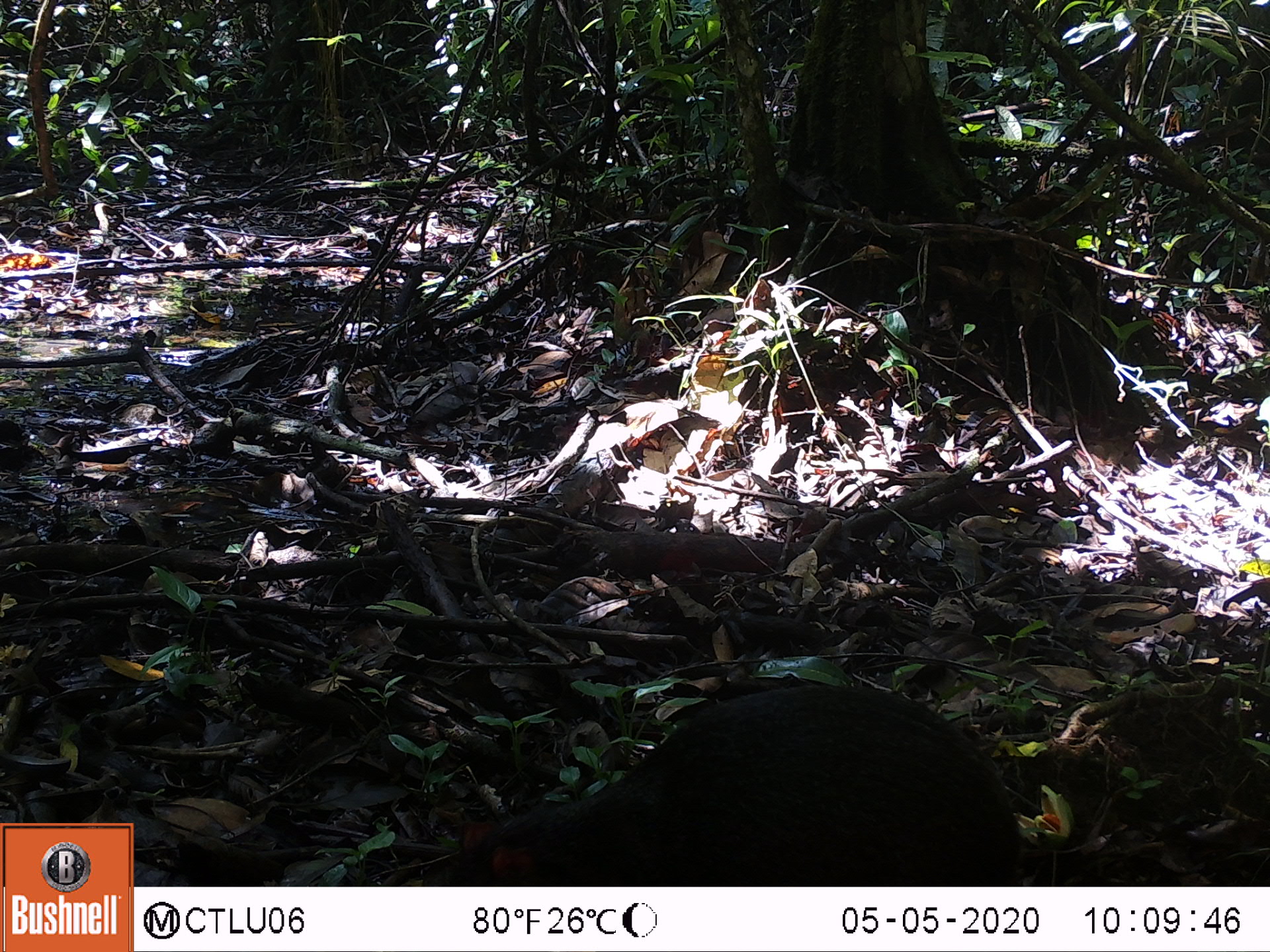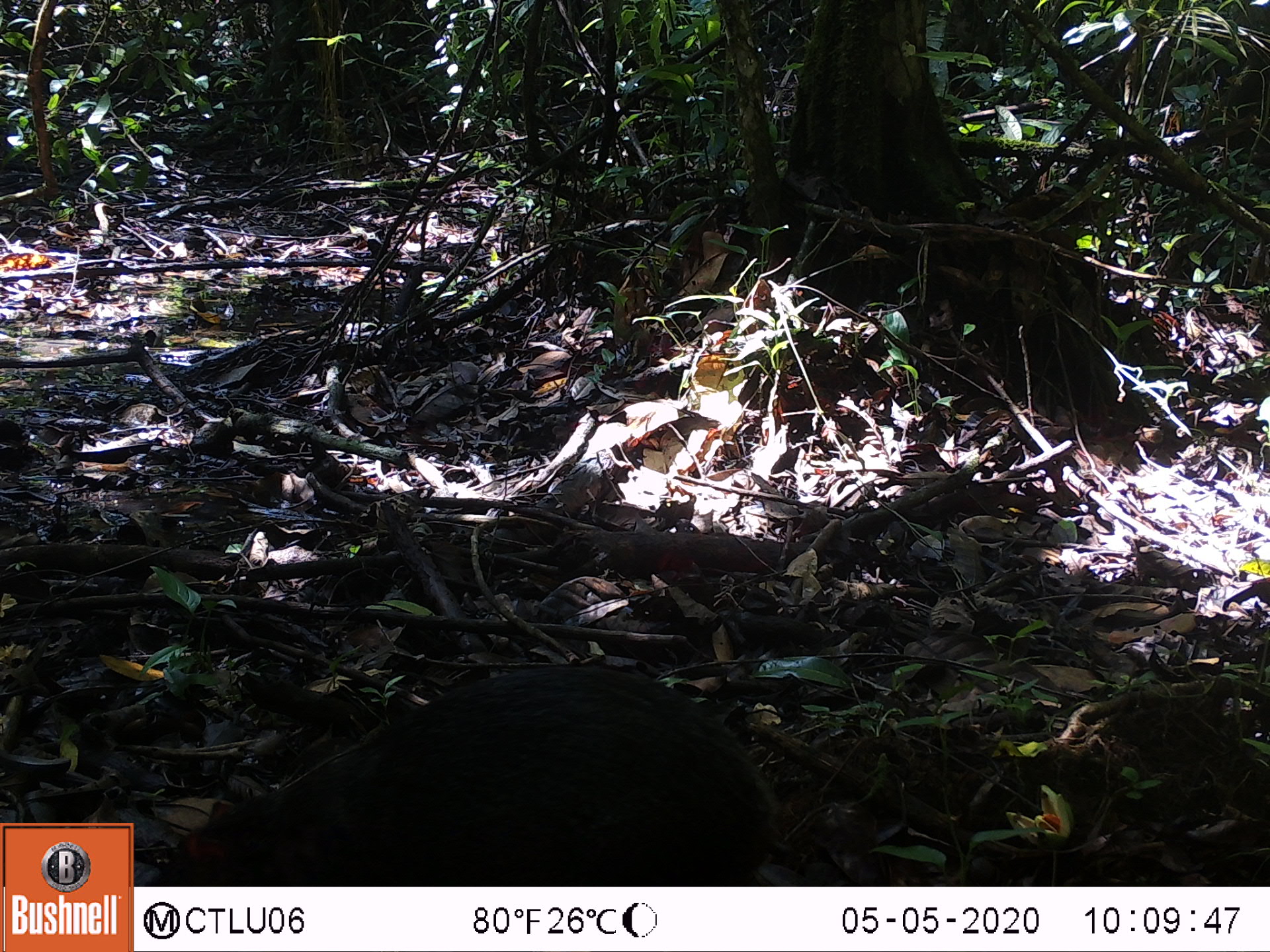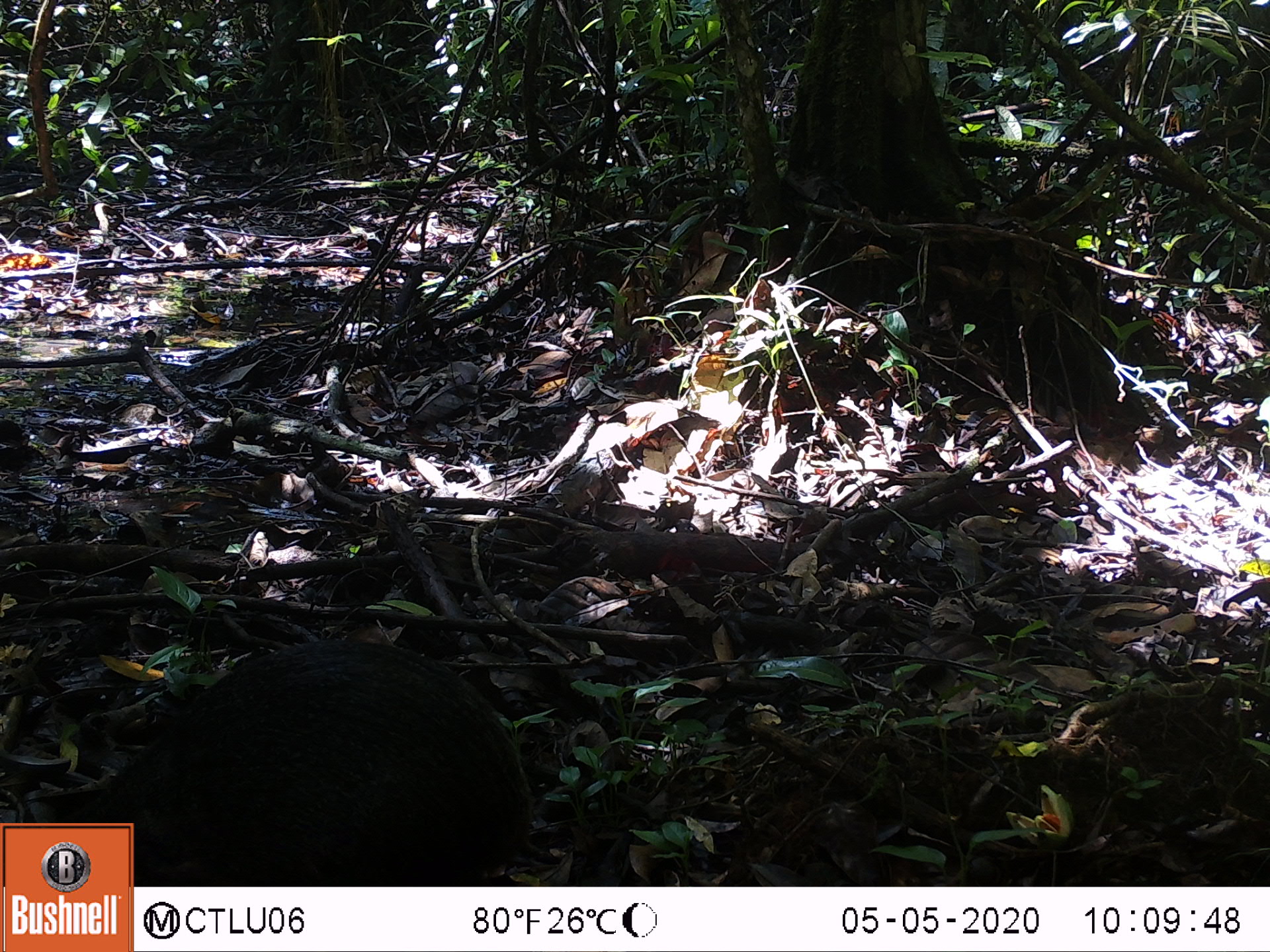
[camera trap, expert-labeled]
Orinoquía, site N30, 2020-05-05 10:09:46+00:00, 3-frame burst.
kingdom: Animalia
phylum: Chordata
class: Mammalia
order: Rodentia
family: Dasyproctidae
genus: Dasyprocta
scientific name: Dasyprocta fuliginosa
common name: black agouti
Black agouti (Dasyprocta fuliginosa).